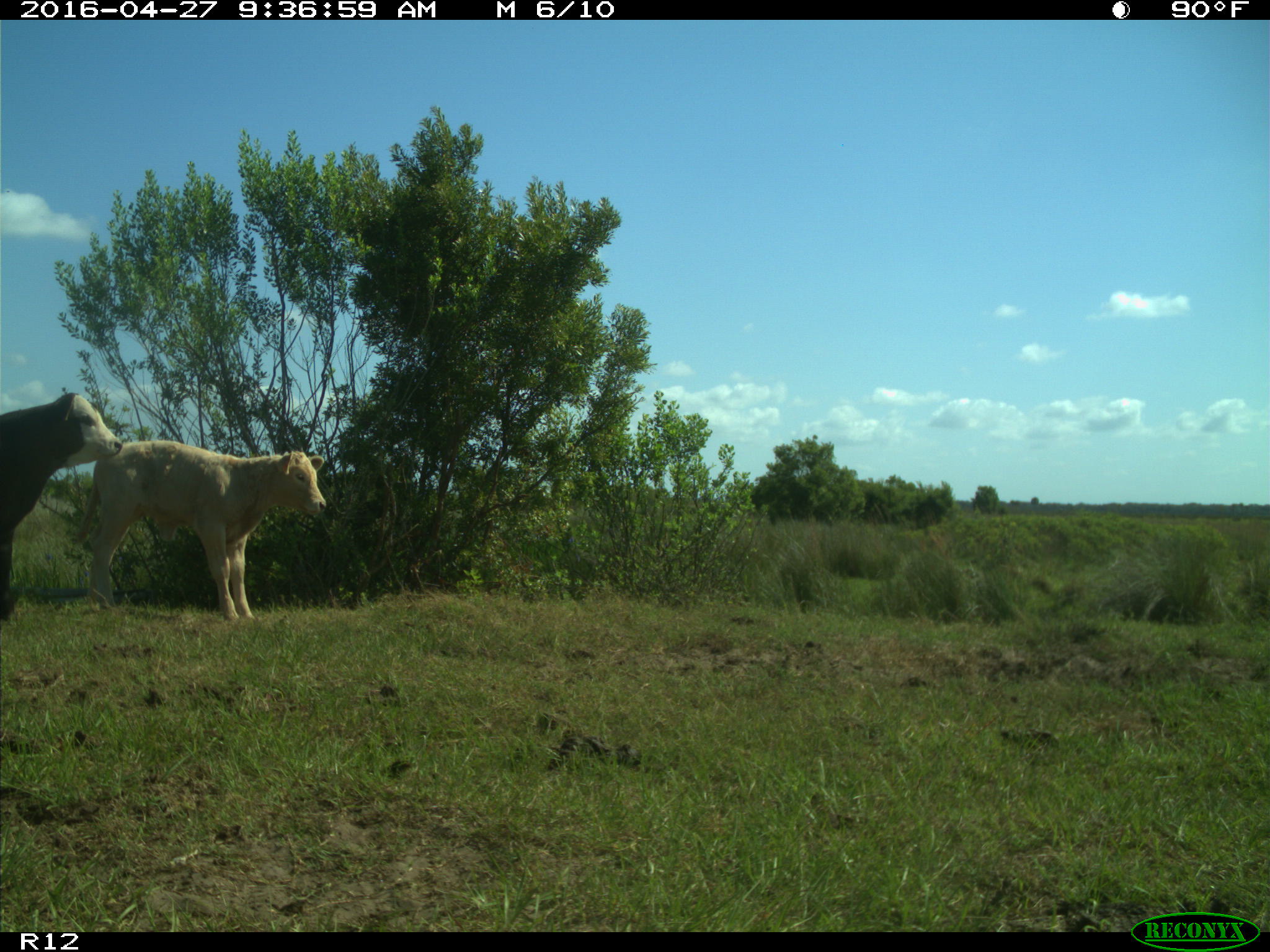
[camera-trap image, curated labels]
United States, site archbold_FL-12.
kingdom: Animalia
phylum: Chordata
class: Mammalia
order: Artiodactyla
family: Bovidae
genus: Bos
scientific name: Bos taurus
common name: domestic cow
Bos taurus (domestic cow).